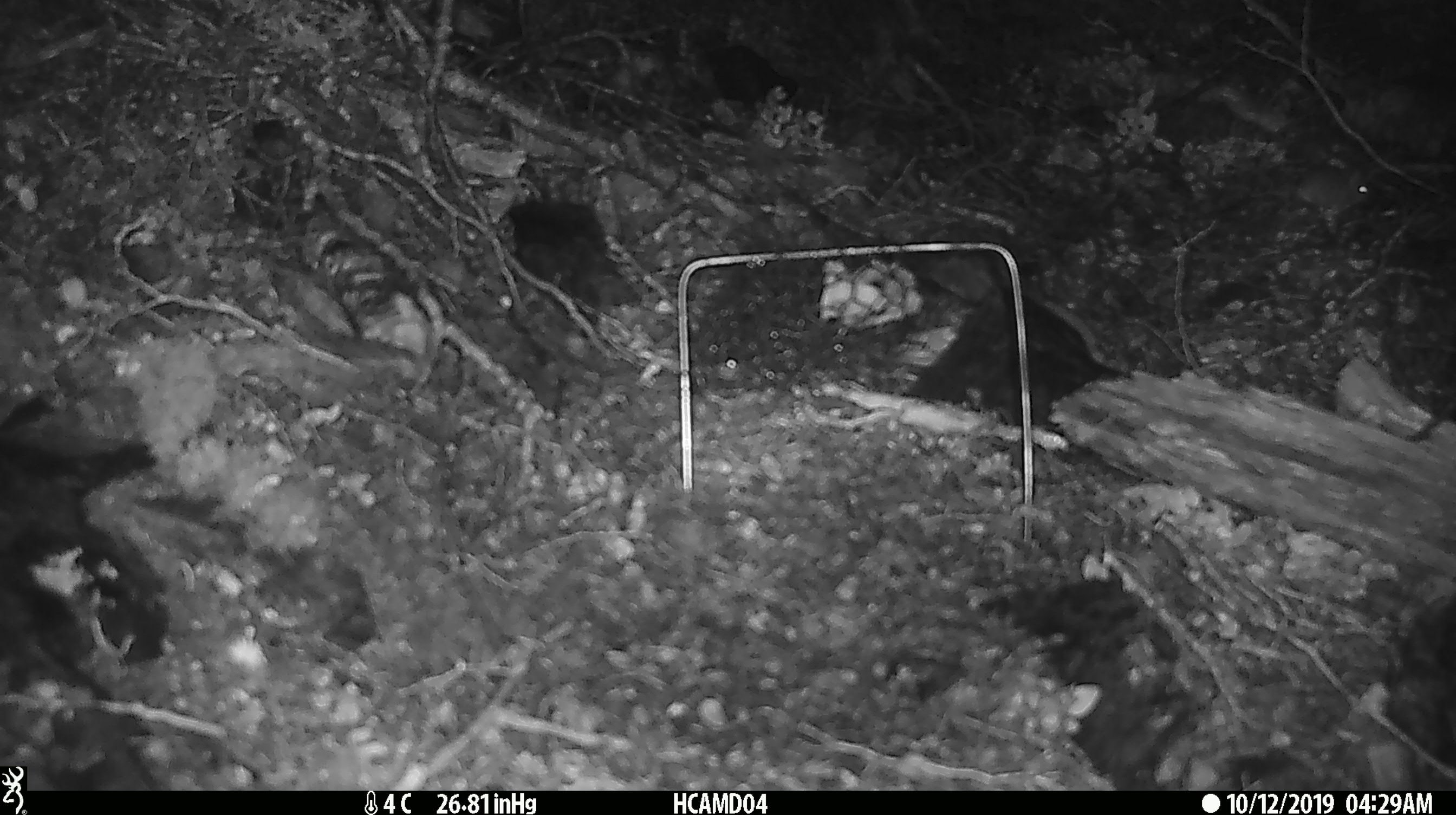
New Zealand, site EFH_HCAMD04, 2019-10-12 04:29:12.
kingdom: Animalia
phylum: Chordata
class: Mammalia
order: Rodentia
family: Muridae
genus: Mus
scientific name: Mus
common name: mouse